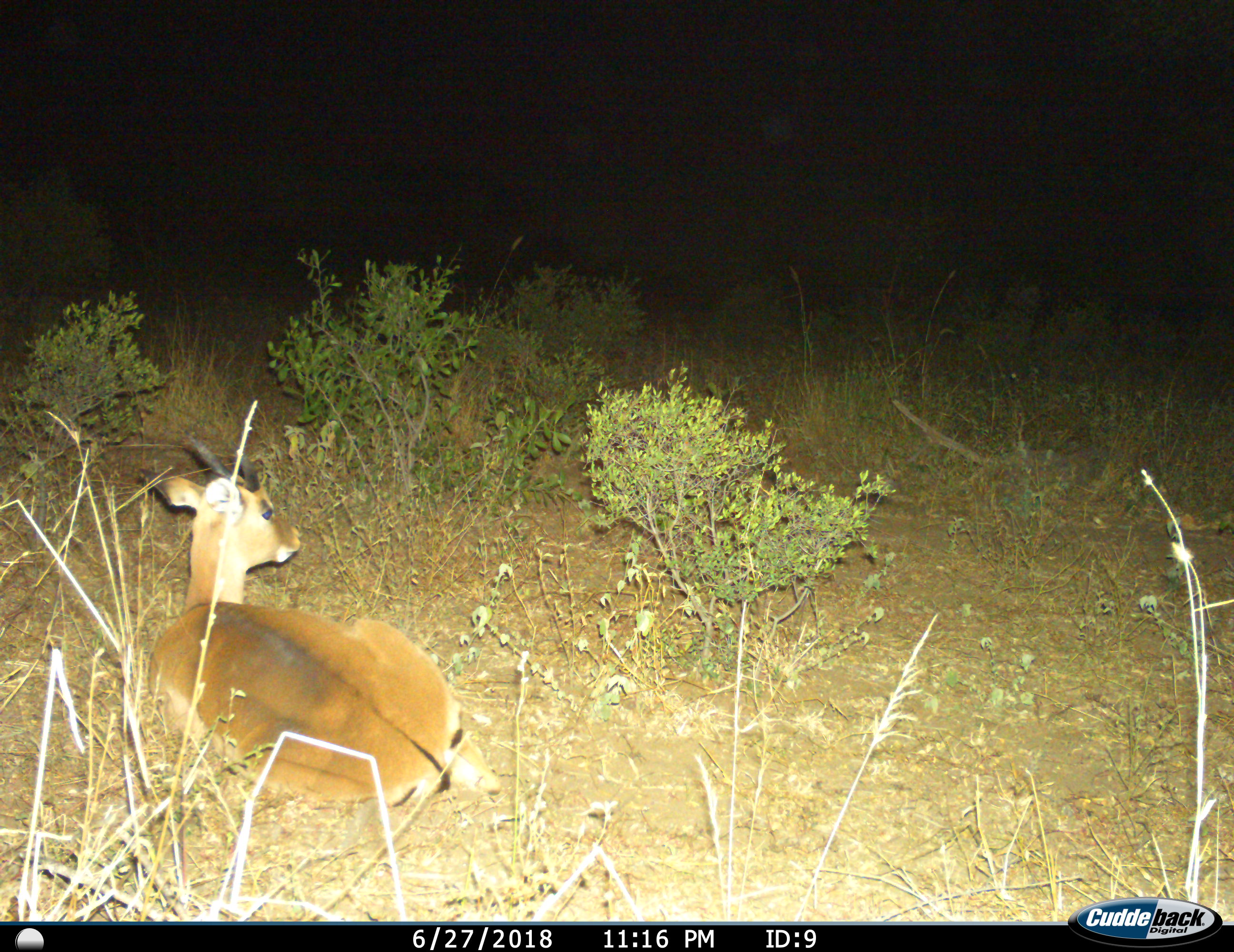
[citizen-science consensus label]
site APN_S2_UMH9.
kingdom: Animalia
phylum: Chordata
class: Mammalia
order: Artiodactyla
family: Bovidae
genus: Aepyceros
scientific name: Aepyceros melampus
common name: impala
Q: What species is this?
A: Impala (Aepyceros melampus).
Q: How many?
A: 1.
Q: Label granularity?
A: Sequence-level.